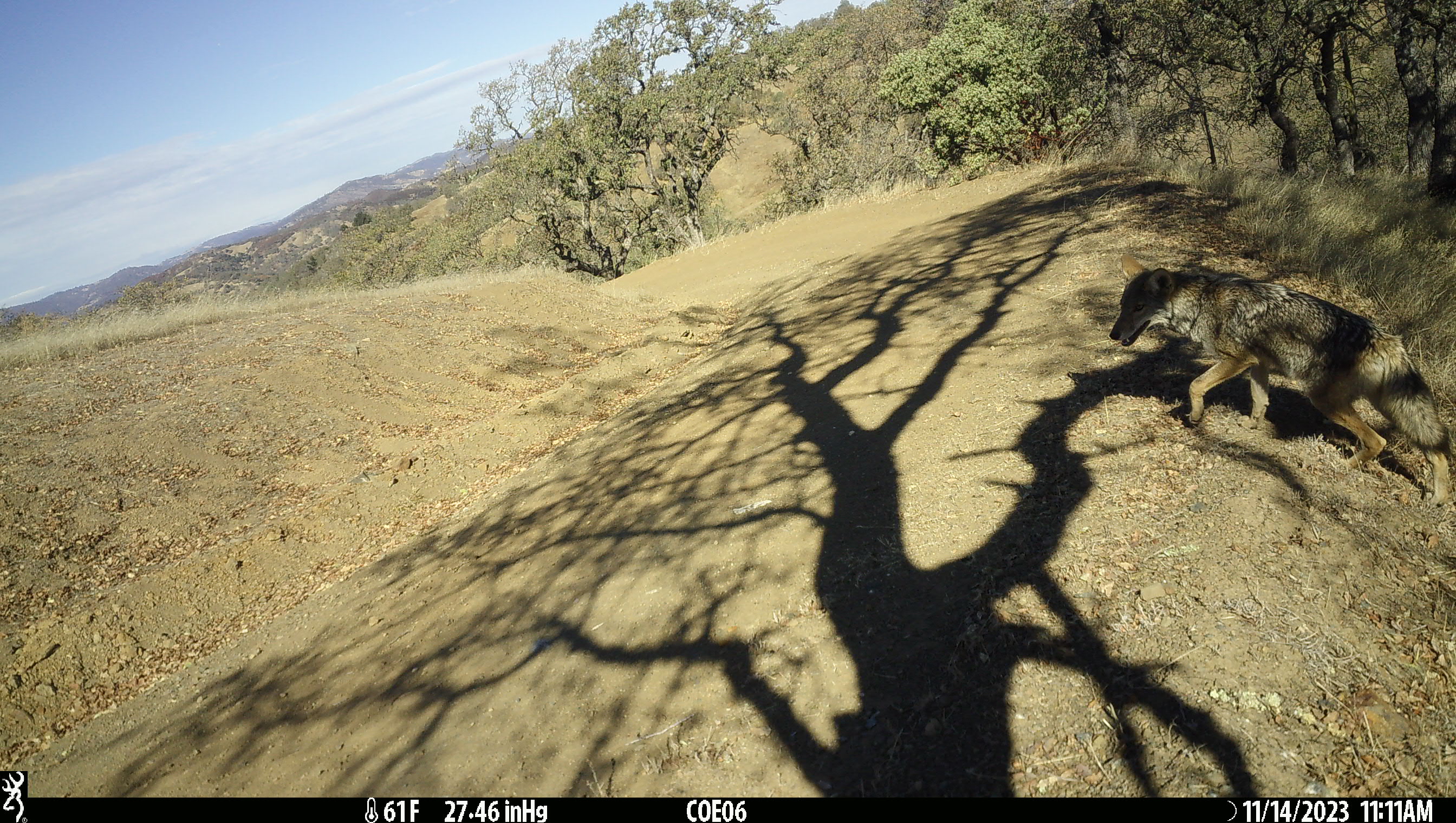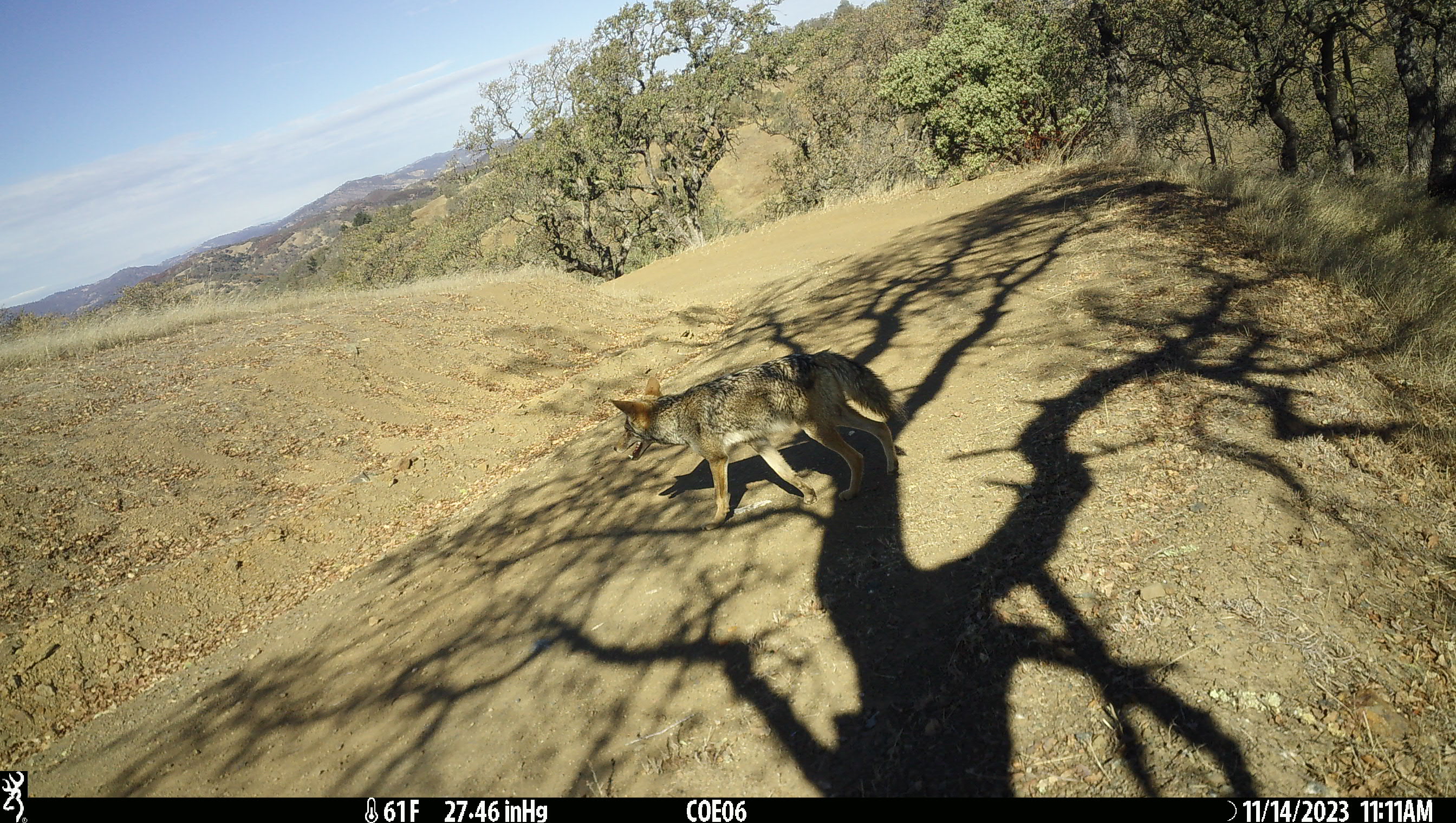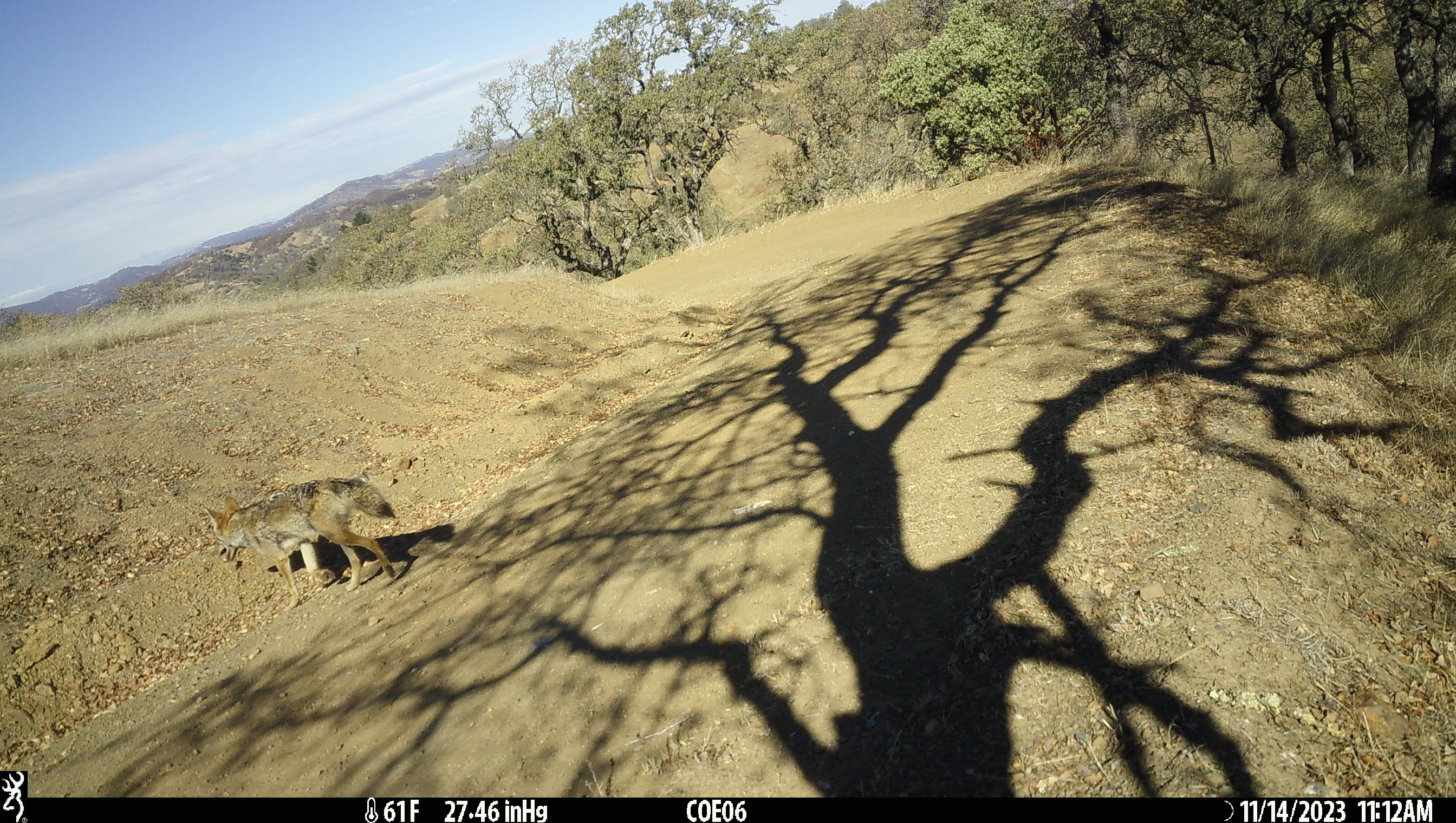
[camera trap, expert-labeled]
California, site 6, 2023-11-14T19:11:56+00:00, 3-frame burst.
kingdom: Animalia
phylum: Chordata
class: Mammalia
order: Carnivora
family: Canidae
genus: Canis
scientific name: Canis latrans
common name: coyote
Coyote (Canis latrans).